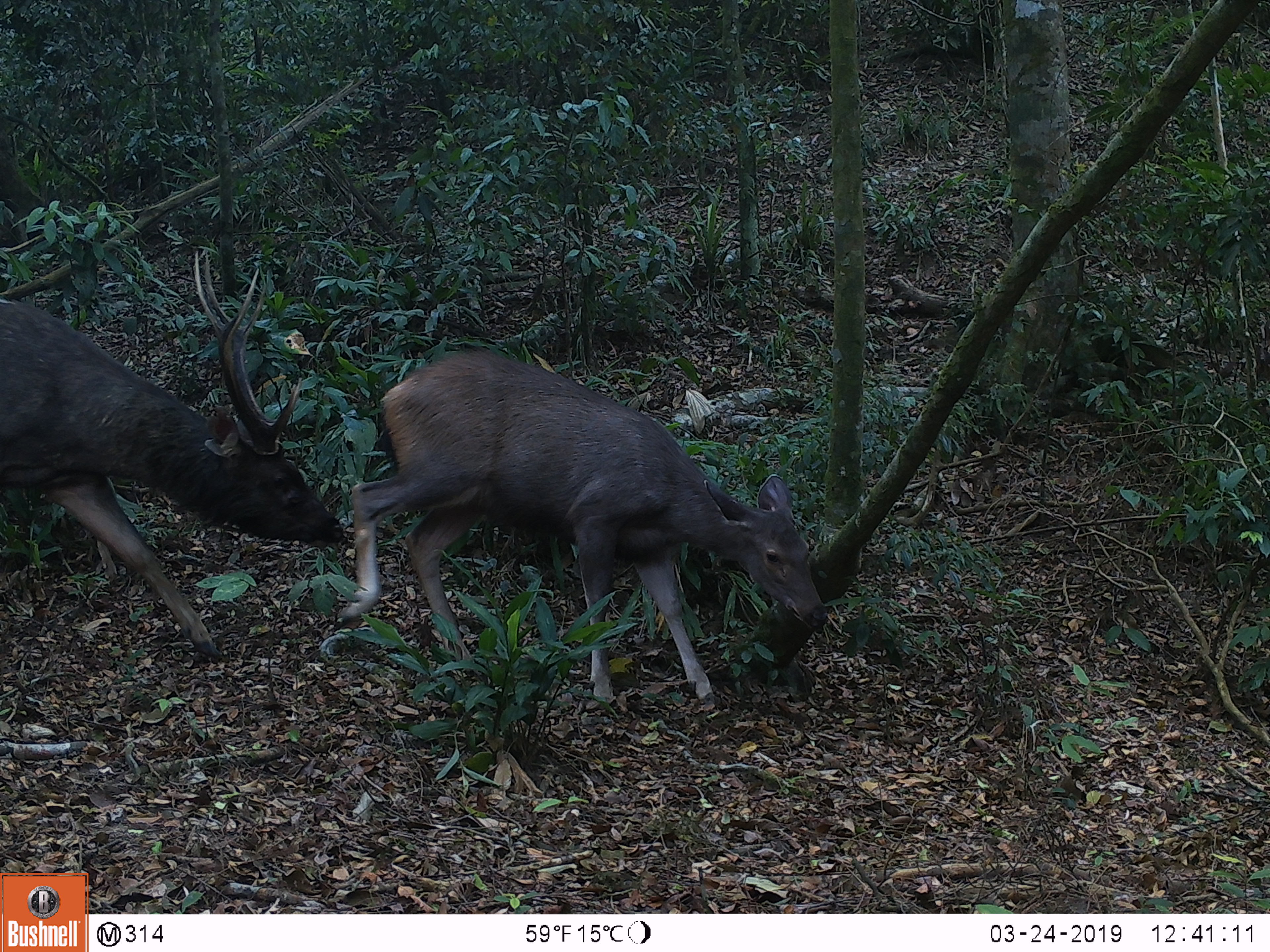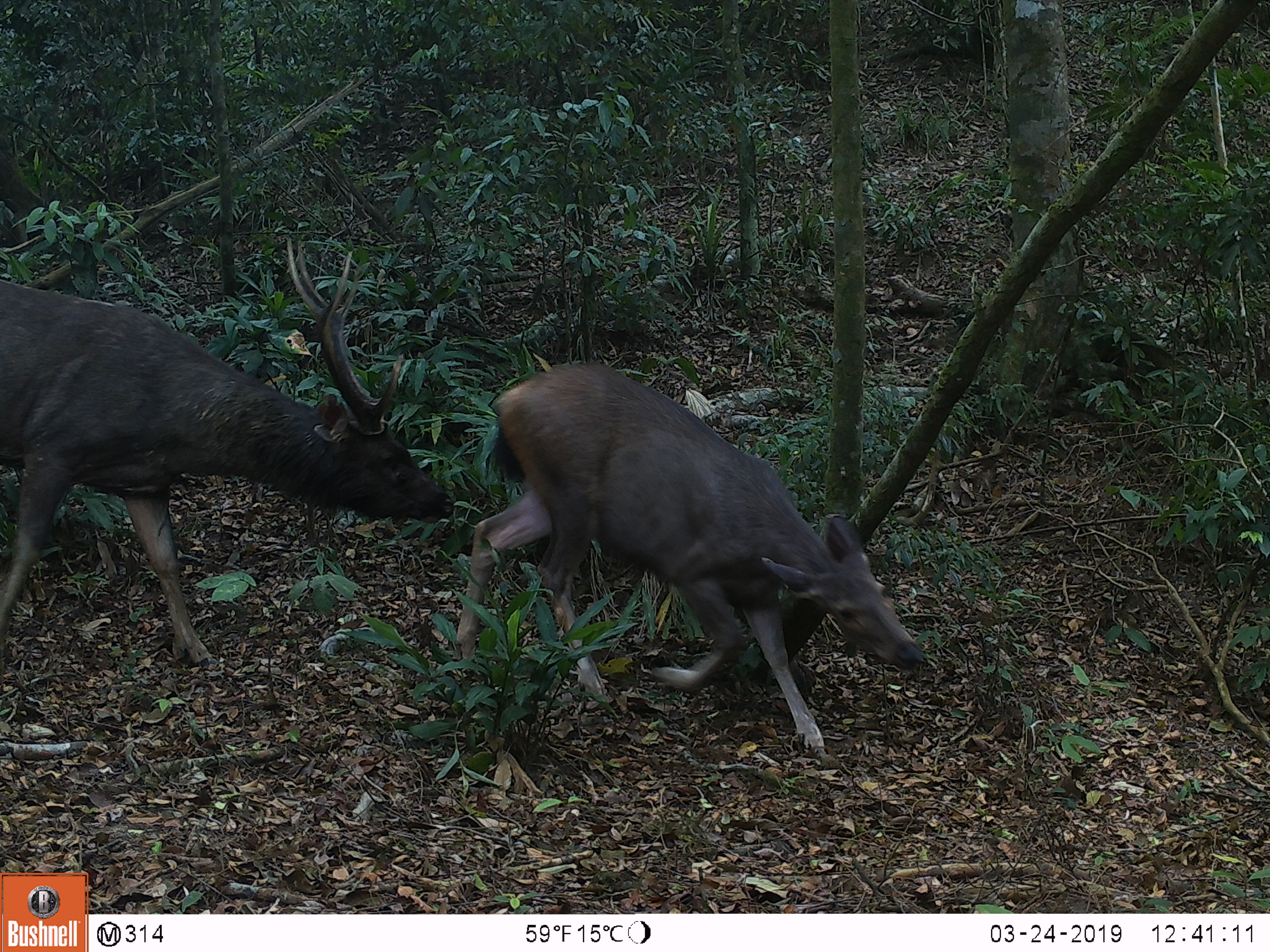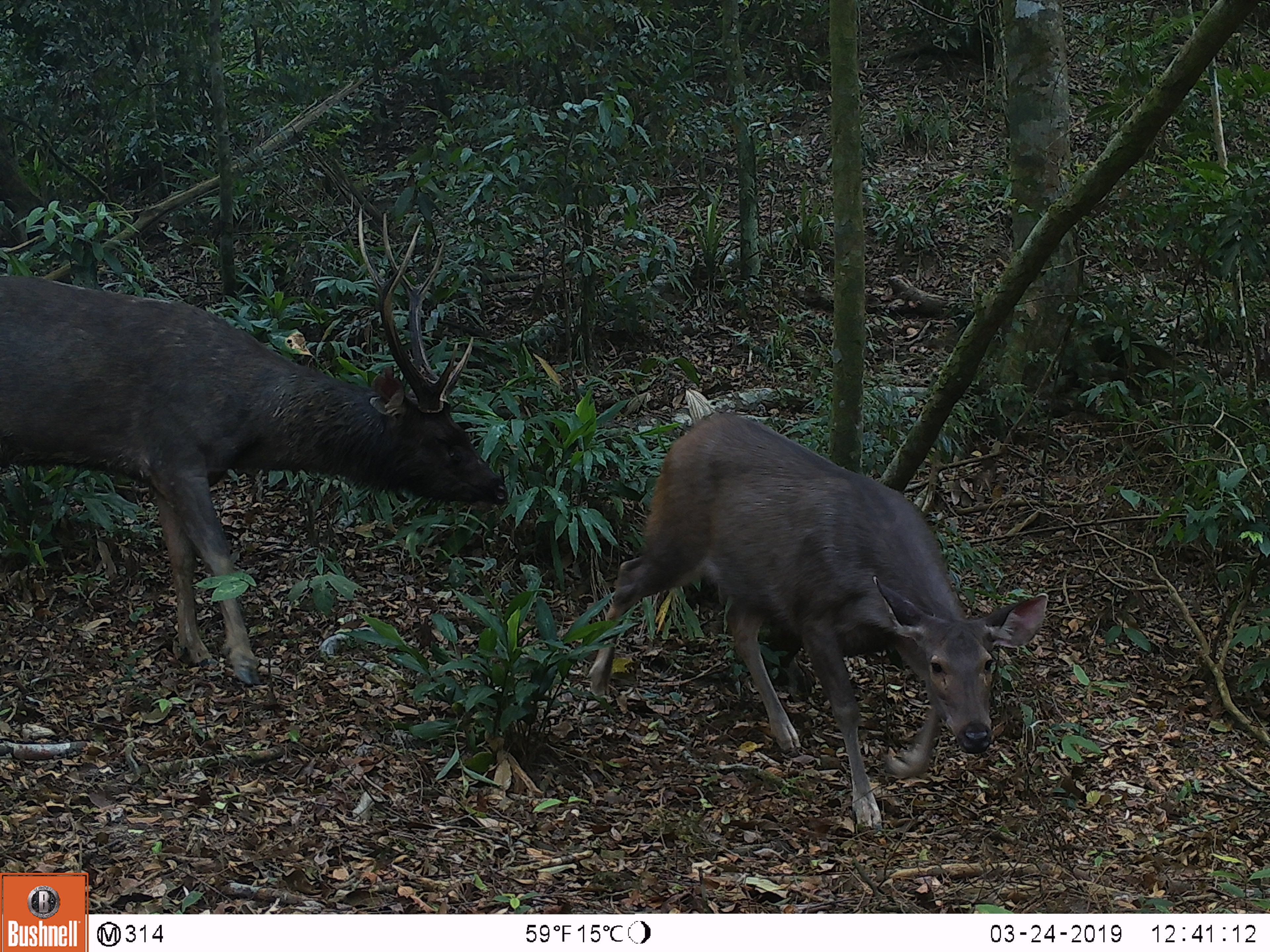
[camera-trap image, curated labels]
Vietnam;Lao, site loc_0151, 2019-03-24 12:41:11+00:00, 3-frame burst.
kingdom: Animalia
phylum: Chordata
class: Mammalia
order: Artiodactyla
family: Cervidae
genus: Rusa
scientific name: Rusa unicolor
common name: sambar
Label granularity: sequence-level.